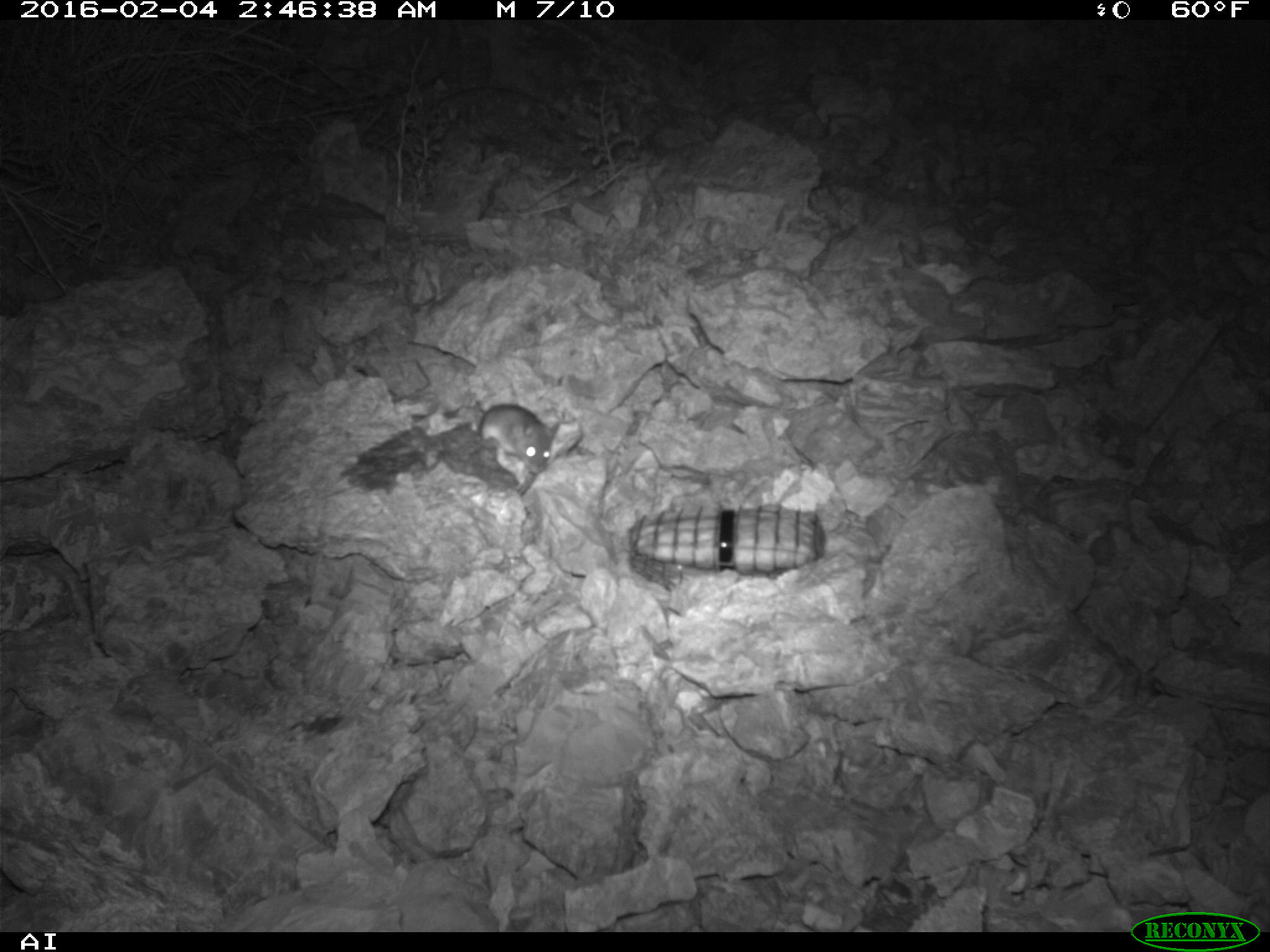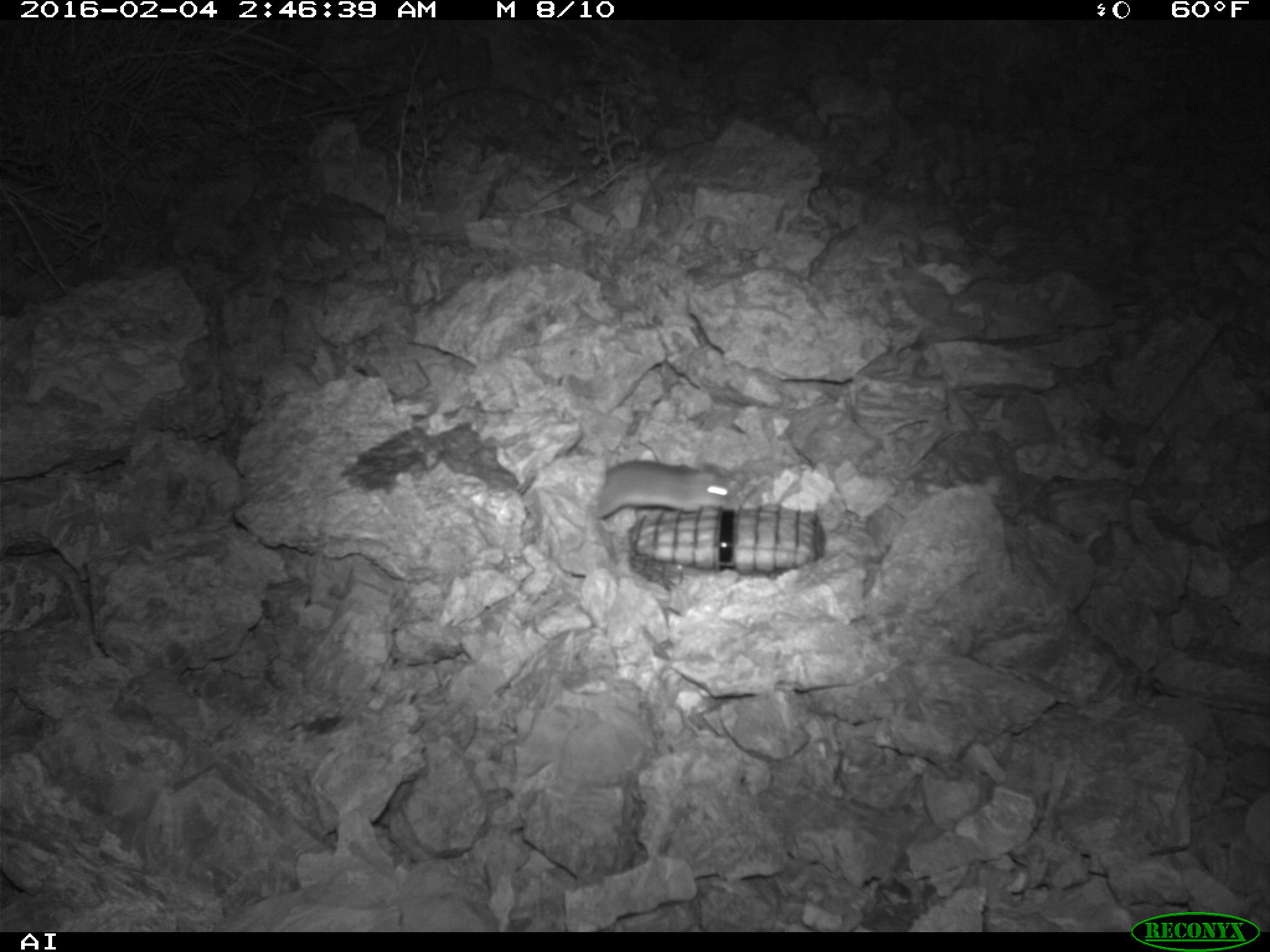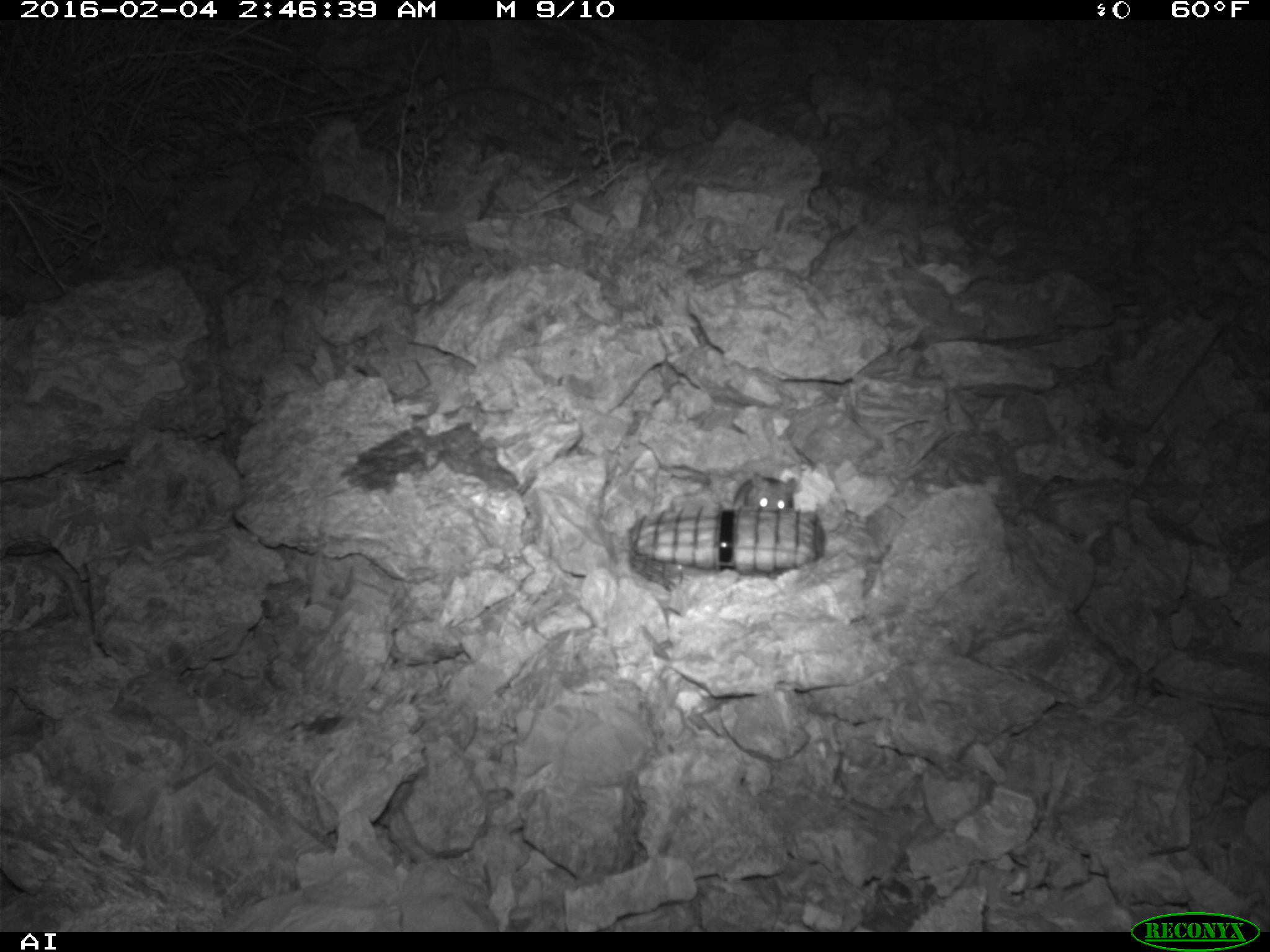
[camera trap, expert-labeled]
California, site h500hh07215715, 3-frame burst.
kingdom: Animalia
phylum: Chordata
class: Mammalia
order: Rodentia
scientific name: Rodentia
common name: rodent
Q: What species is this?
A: Rodent (Rodentia).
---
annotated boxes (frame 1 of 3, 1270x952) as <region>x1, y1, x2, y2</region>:
rodent: <region>480, 403, 561, 487</region>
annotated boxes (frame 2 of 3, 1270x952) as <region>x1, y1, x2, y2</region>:
rodent: <region>587, 459, 735, 525</region>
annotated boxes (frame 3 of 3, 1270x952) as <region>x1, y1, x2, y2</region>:
rodent: <region>724, 472, 801, 510</region>